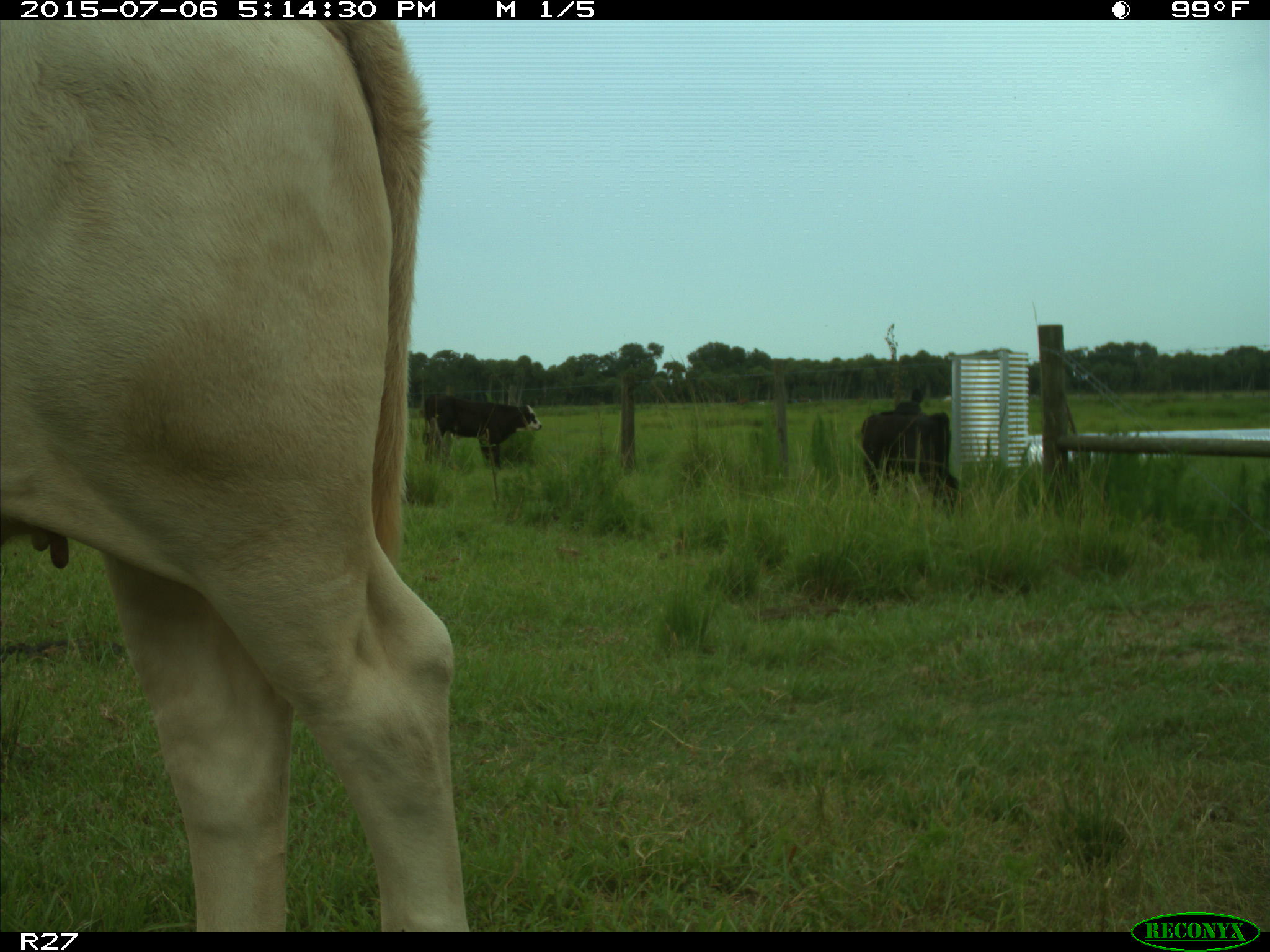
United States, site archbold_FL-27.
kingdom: Animalia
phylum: Chordata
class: Mammalia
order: Artiodactyla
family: Bovidae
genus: Bos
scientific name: Bos taurus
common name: domestic cow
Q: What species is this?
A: Bos taurus (domestic cow).